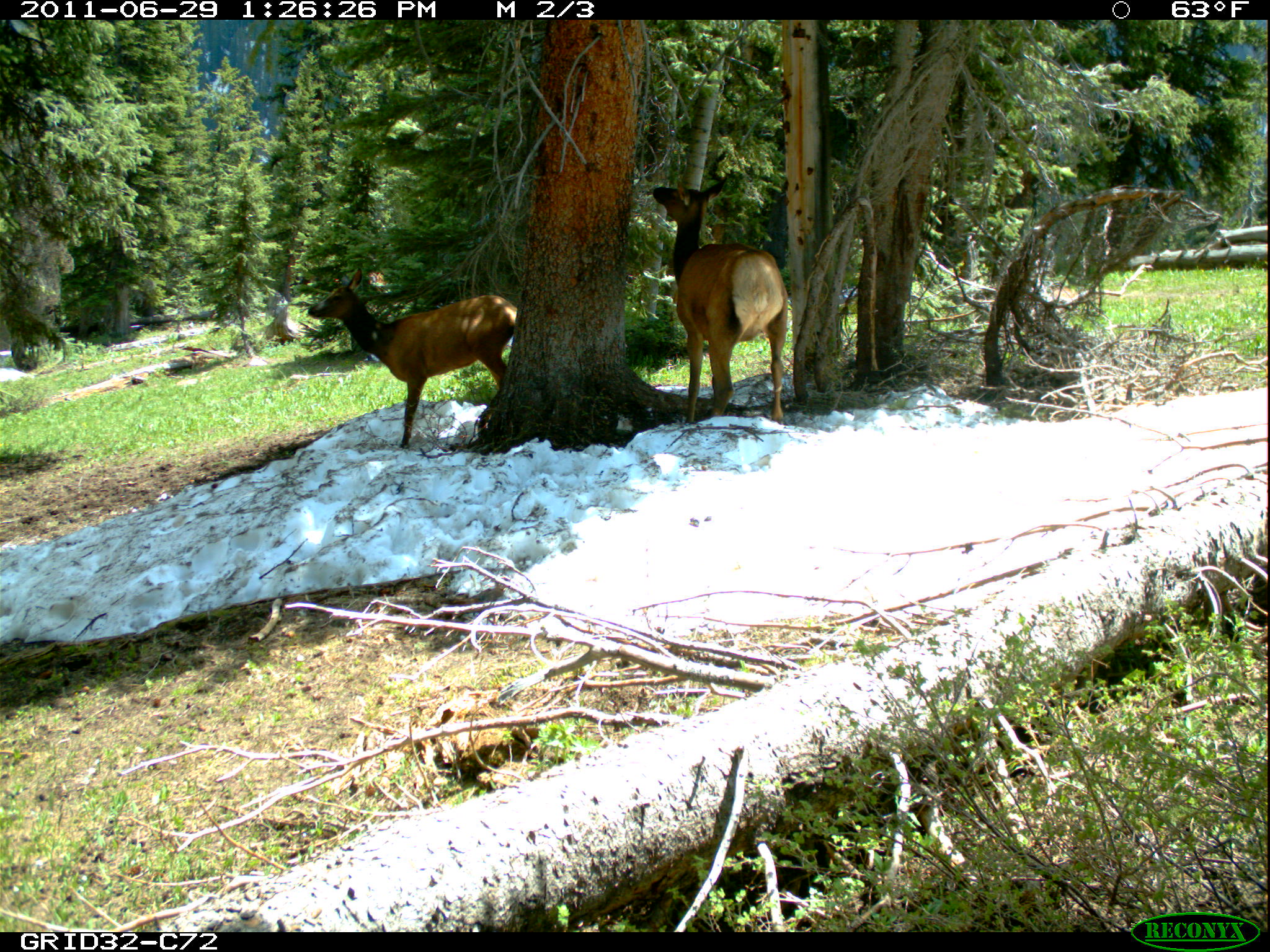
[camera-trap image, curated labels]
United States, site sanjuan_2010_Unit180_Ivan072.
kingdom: Animalia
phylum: Chordata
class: Mammalia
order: Artiodactyla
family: Cervidae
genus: Cervus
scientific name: Cervus elaphus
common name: red deer